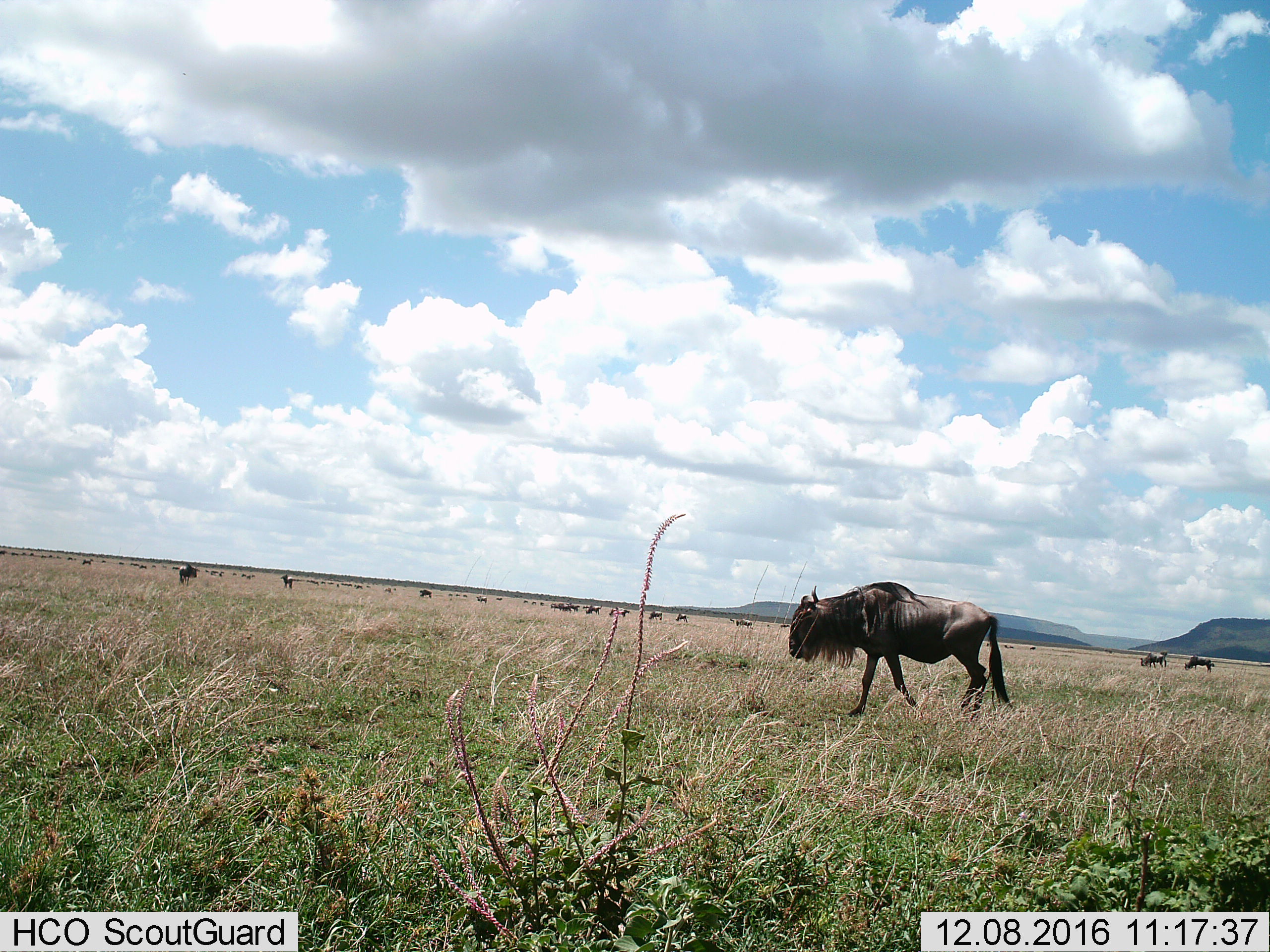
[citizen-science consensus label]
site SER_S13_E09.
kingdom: Animalia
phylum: Chordata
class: Mammalia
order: Artiodactyla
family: Bovidae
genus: Connochaetes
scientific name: Connochaetes taurinus taurinus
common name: blue wildebeest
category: wildebeestblue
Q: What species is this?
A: Wildebeestblue (blue wildebeest) (Connochaetes taurinus taurinus).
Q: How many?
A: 11-50.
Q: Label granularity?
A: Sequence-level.